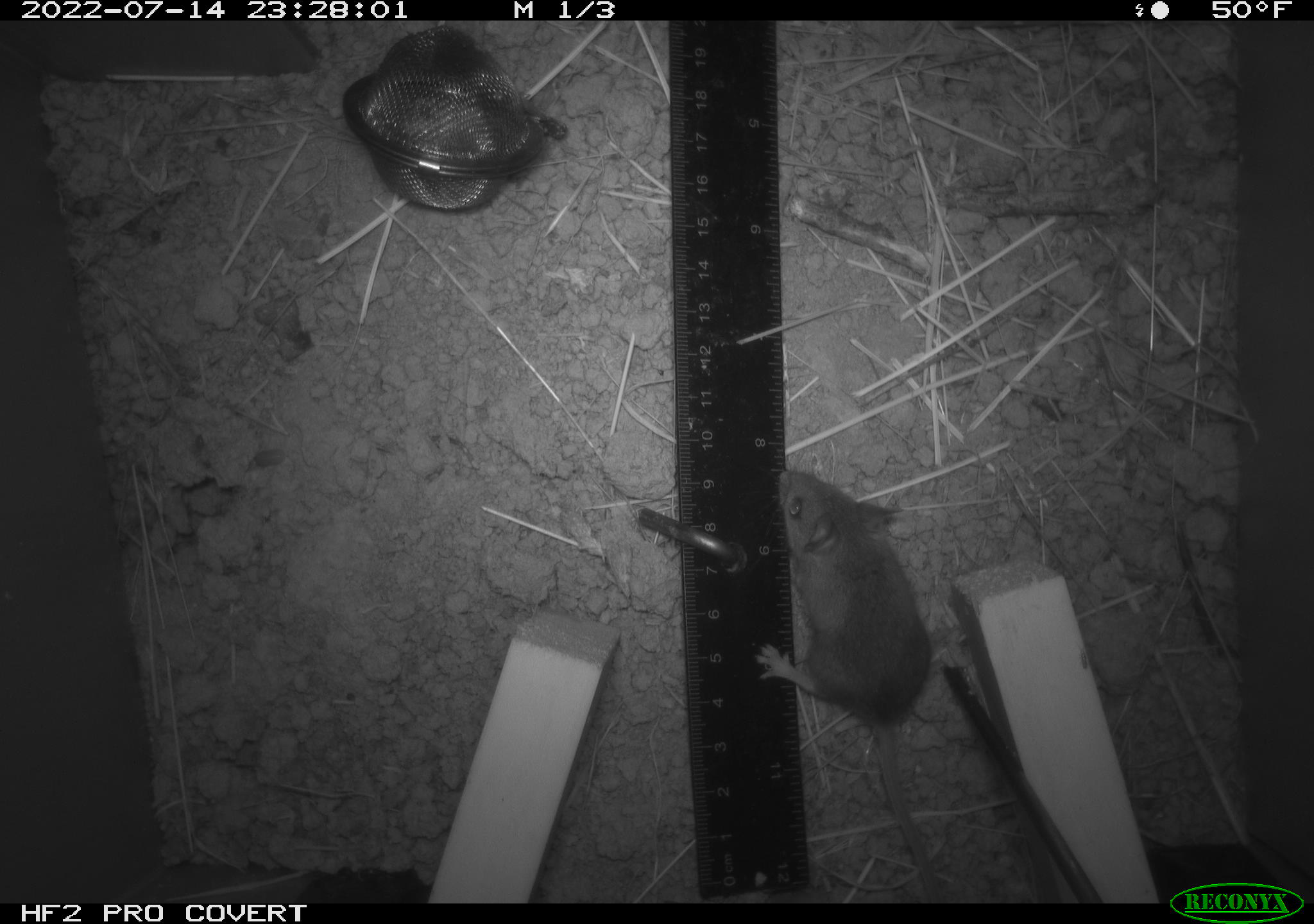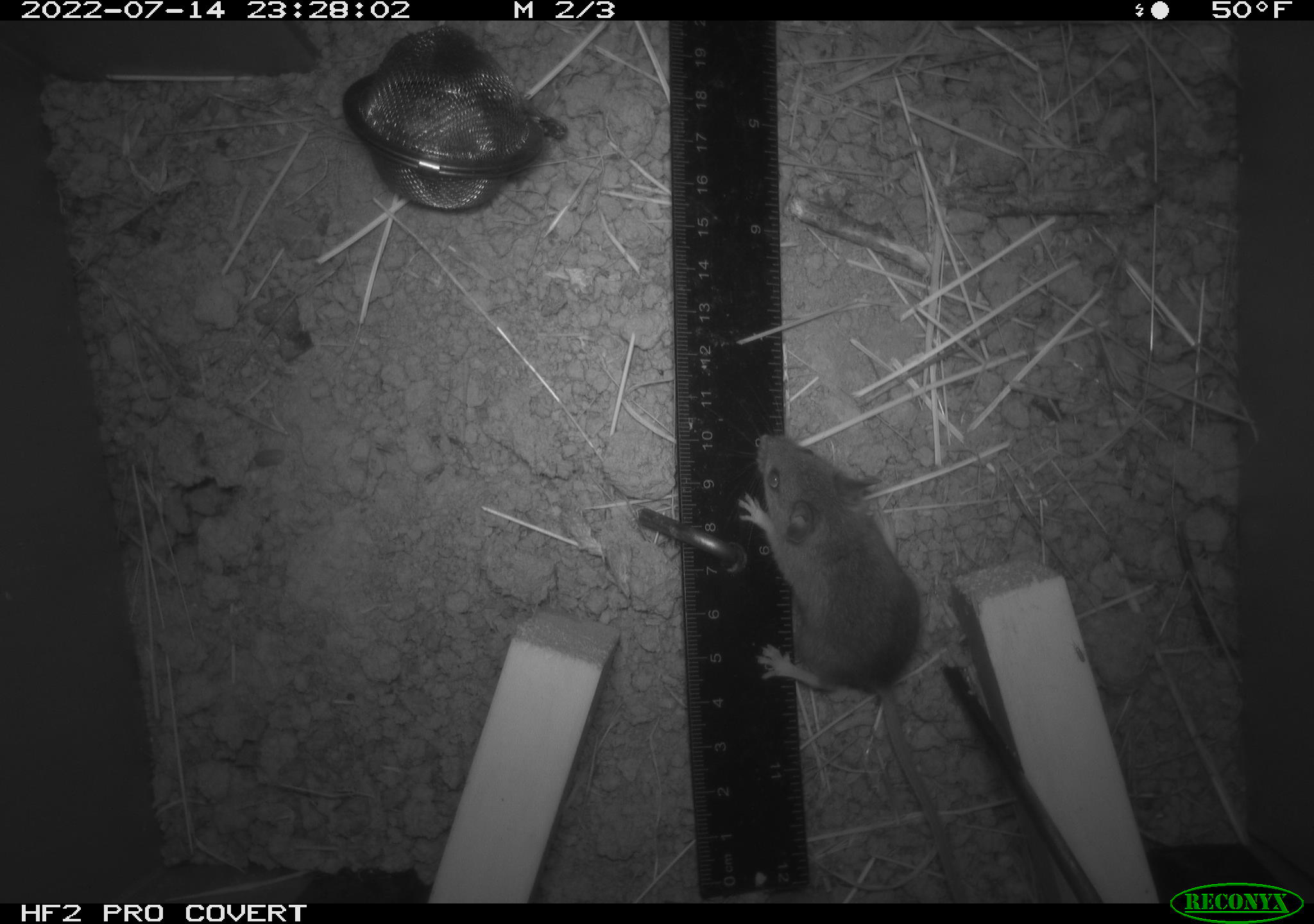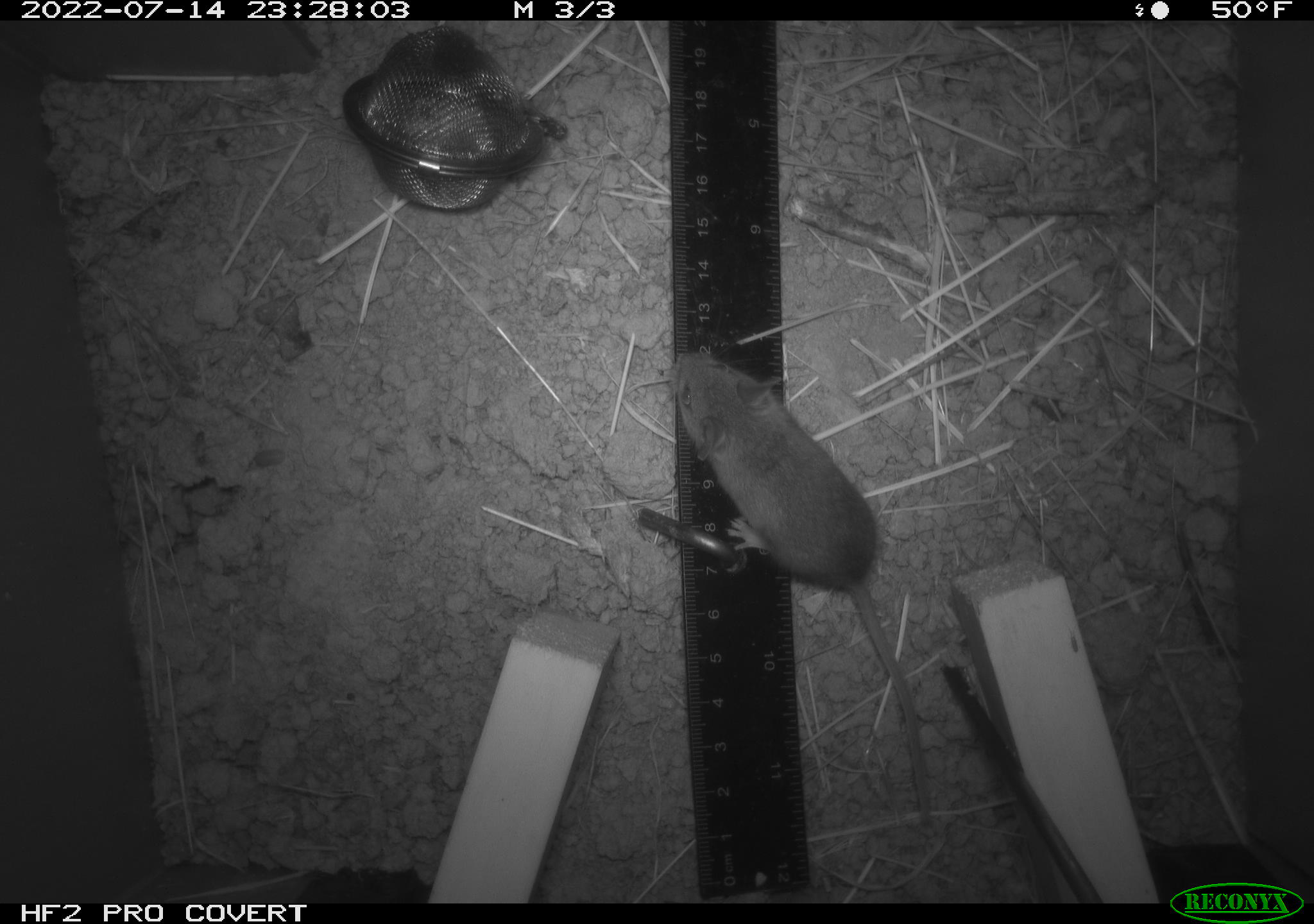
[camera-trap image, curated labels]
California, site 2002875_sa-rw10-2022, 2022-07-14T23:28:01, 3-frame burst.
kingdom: Animalia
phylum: Chordata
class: Mammalia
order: Rodentia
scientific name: Rodentia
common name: mouse species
Mouse species (Rodentia).